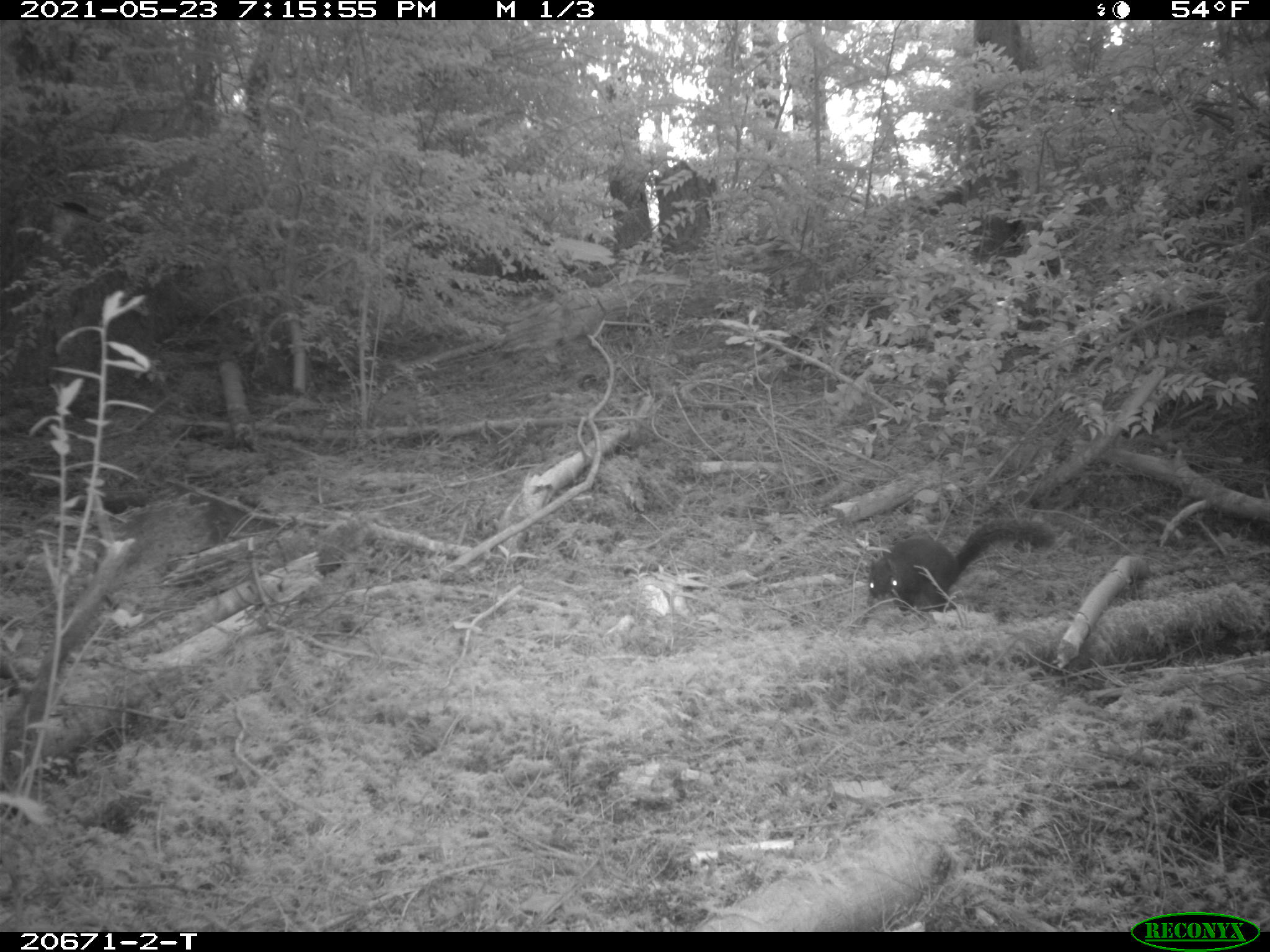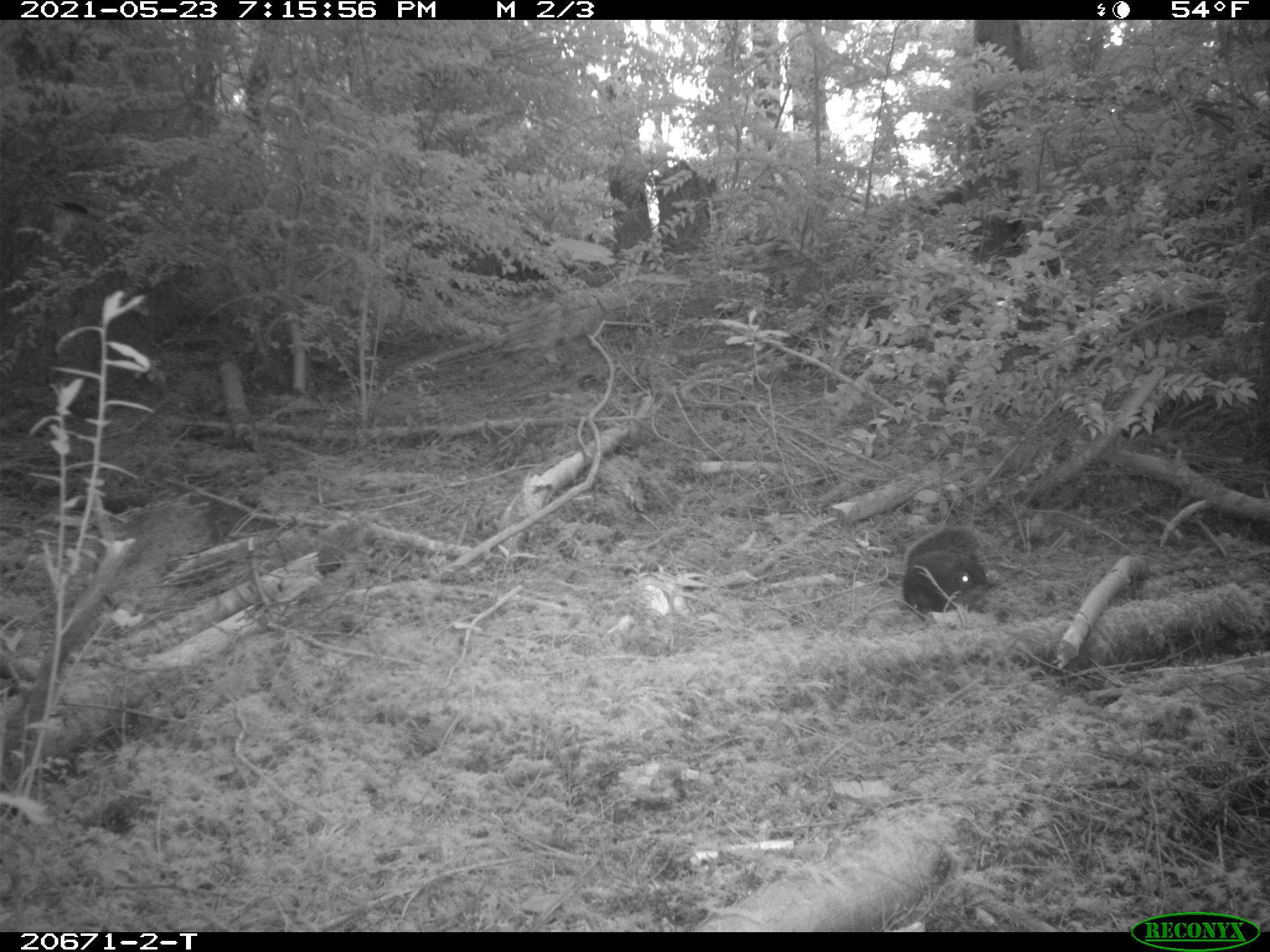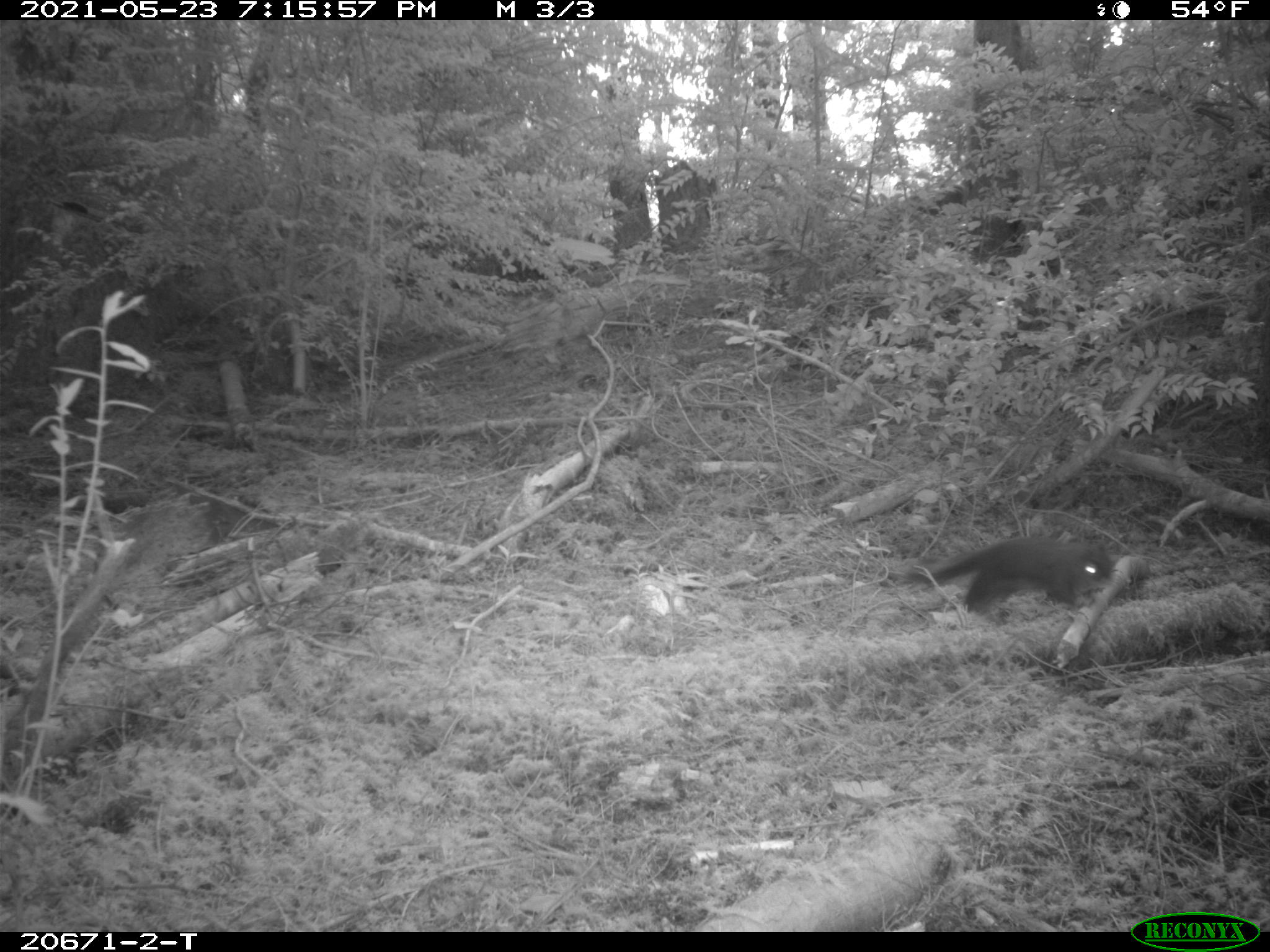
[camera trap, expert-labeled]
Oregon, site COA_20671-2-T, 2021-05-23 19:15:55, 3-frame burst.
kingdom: Animalia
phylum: Chordata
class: Mammalia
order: Rodentia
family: Sciuridae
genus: Tamiasciurus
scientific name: Tamiasciurus douglasii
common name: douglas squirrel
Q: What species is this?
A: Douglas squirrel (Tamiasciurus douglasii).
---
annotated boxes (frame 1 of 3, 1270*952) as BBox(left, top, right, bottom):
douglas squirrel: BBox(845, 484, 1065, 638)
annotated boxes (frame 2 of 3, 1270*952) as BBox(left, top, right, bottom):
douglas squirrel: BBox(868, 507, 1005, 636)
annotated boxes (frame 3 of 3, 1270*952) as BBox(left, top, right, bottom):
douglas squirrel: BBox(882, 500, 1118, 656)